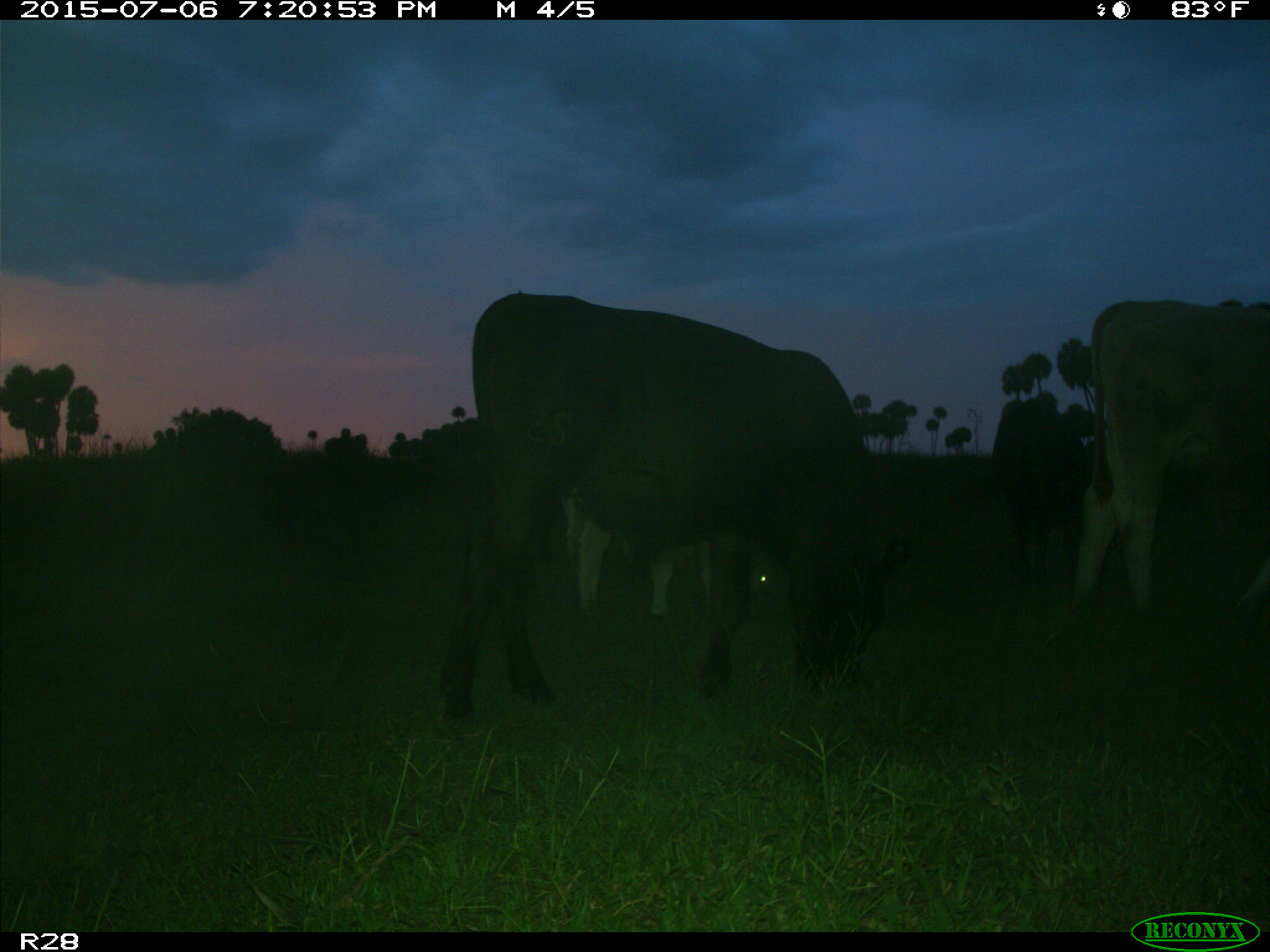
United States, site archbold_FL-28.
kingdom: Animalia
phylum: Chordata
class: Mammalia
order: Artiodactyla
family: Bovidae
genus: Bos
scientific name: Bos taurus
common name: domestic cow